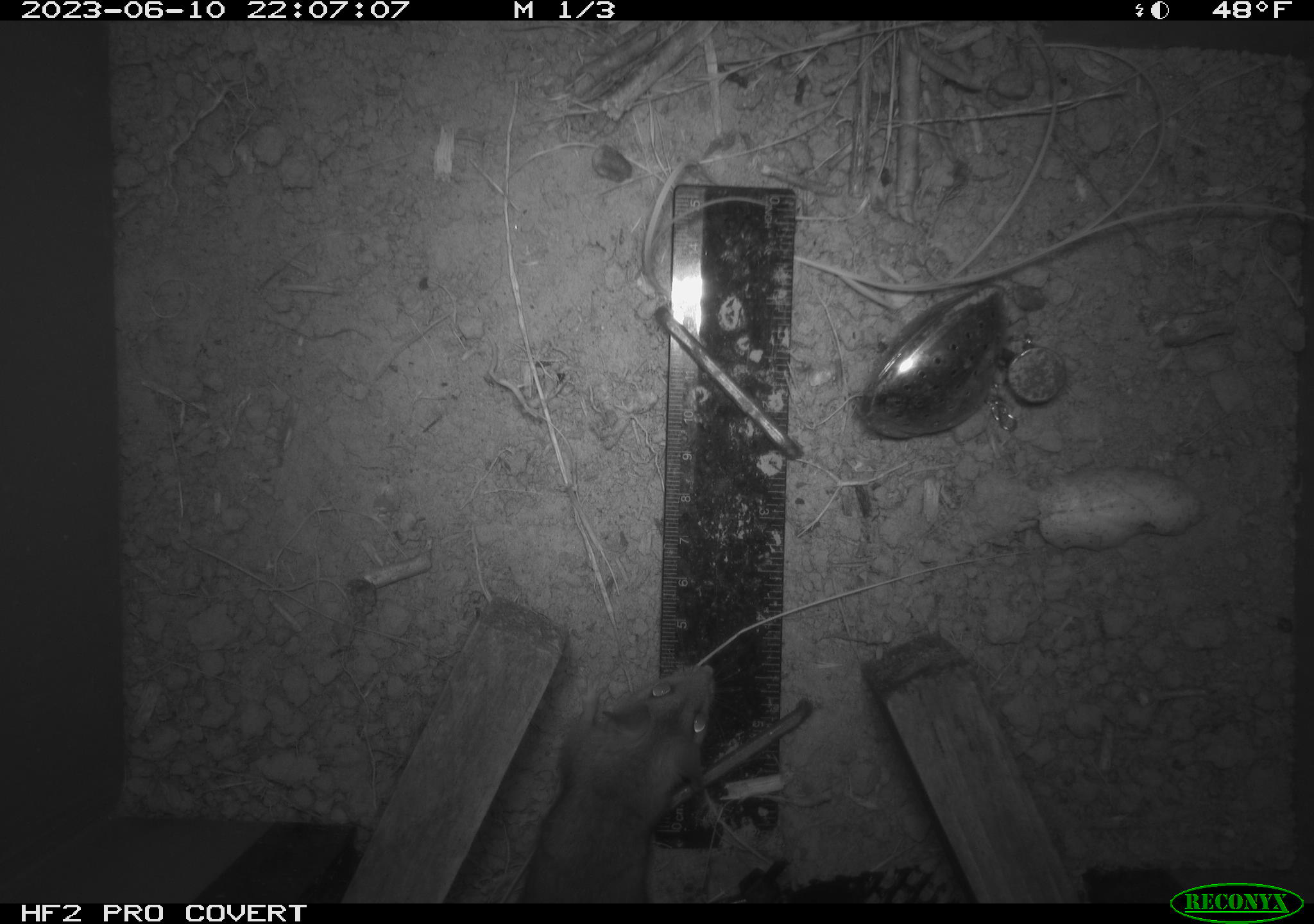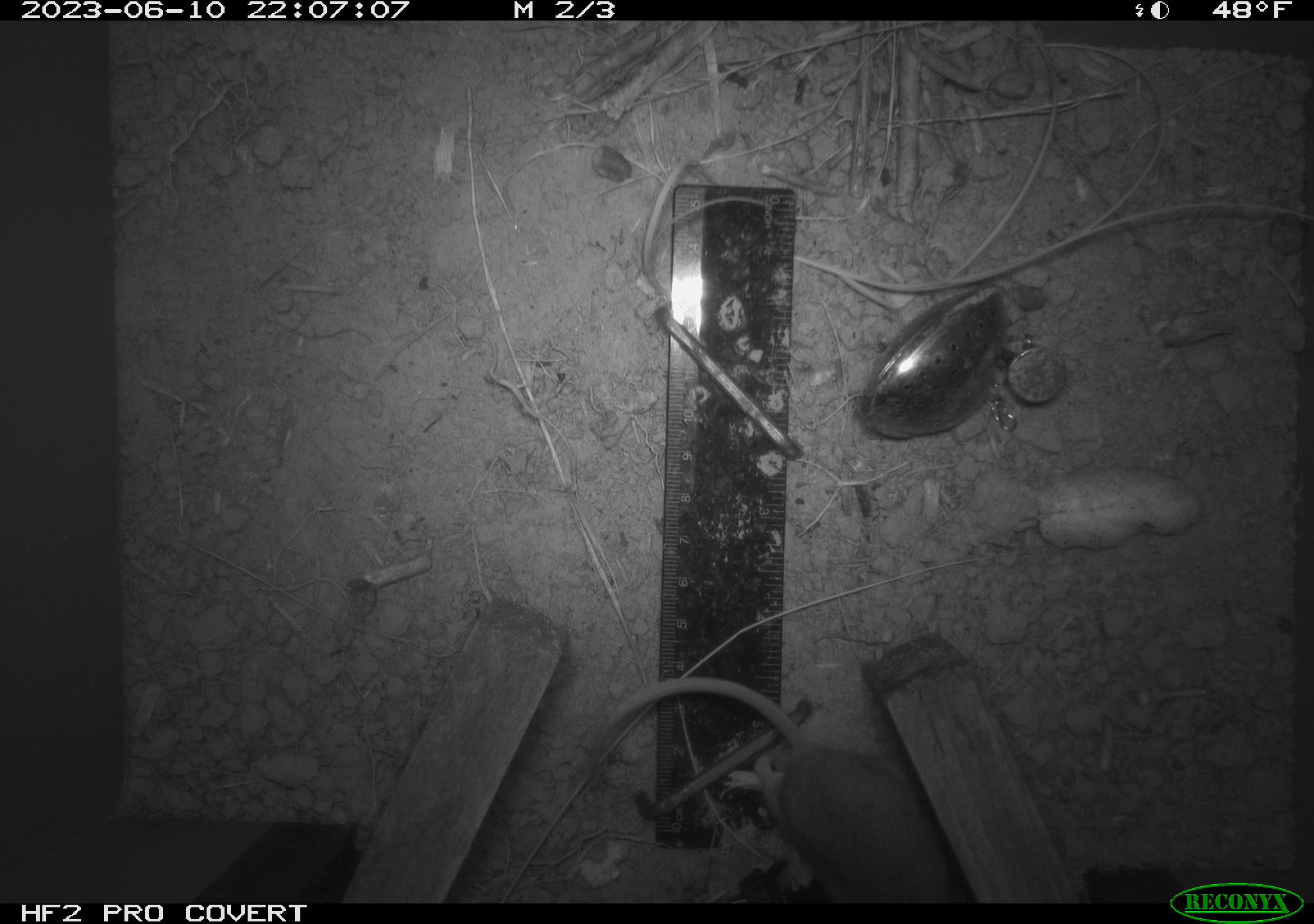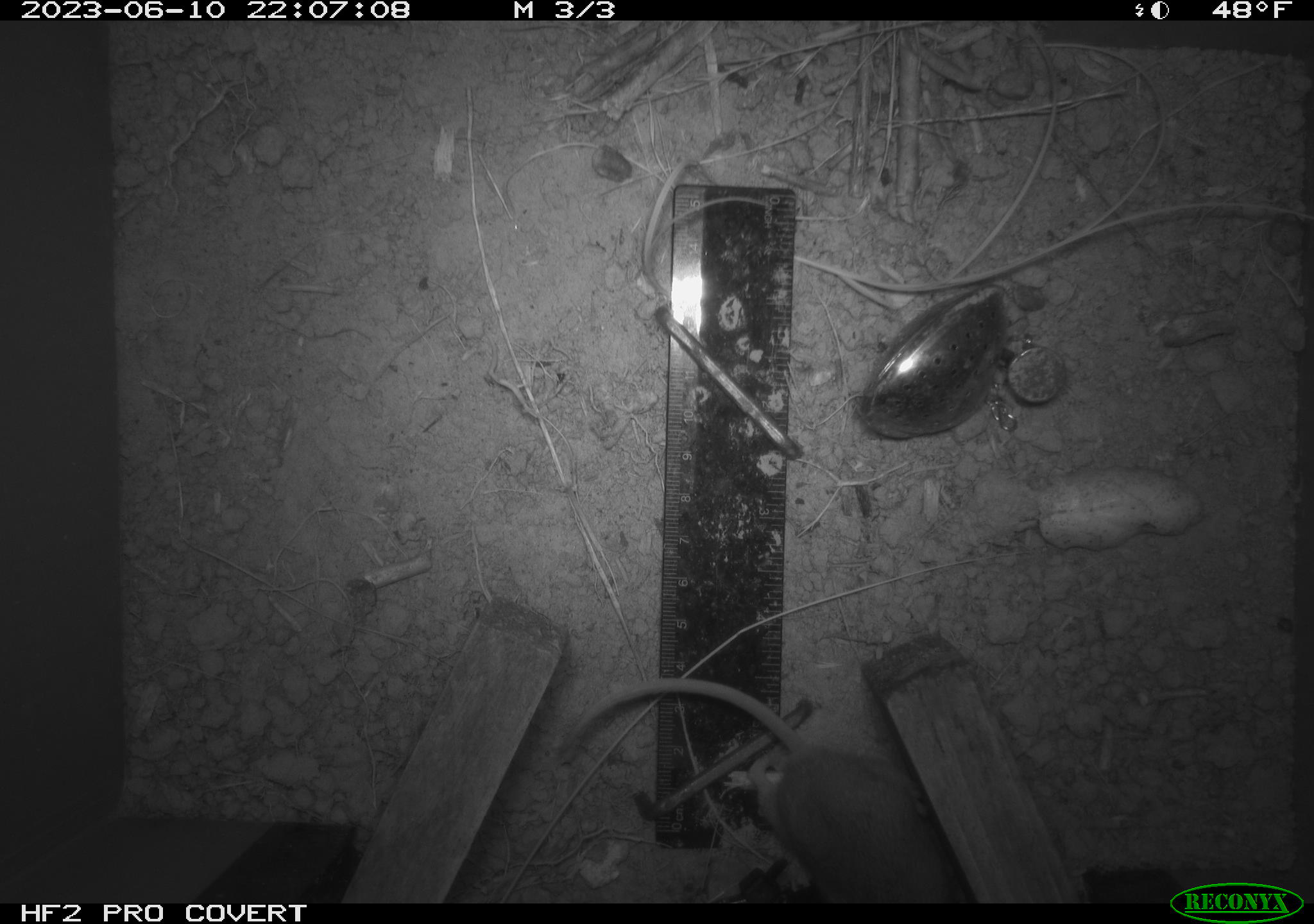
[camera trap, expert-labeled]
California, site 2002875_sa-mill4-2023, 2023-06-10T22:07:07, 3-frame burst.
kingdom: Animalia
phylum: Chordata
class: Mammalia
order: Rodentia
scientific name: Rodentia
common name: mouse species